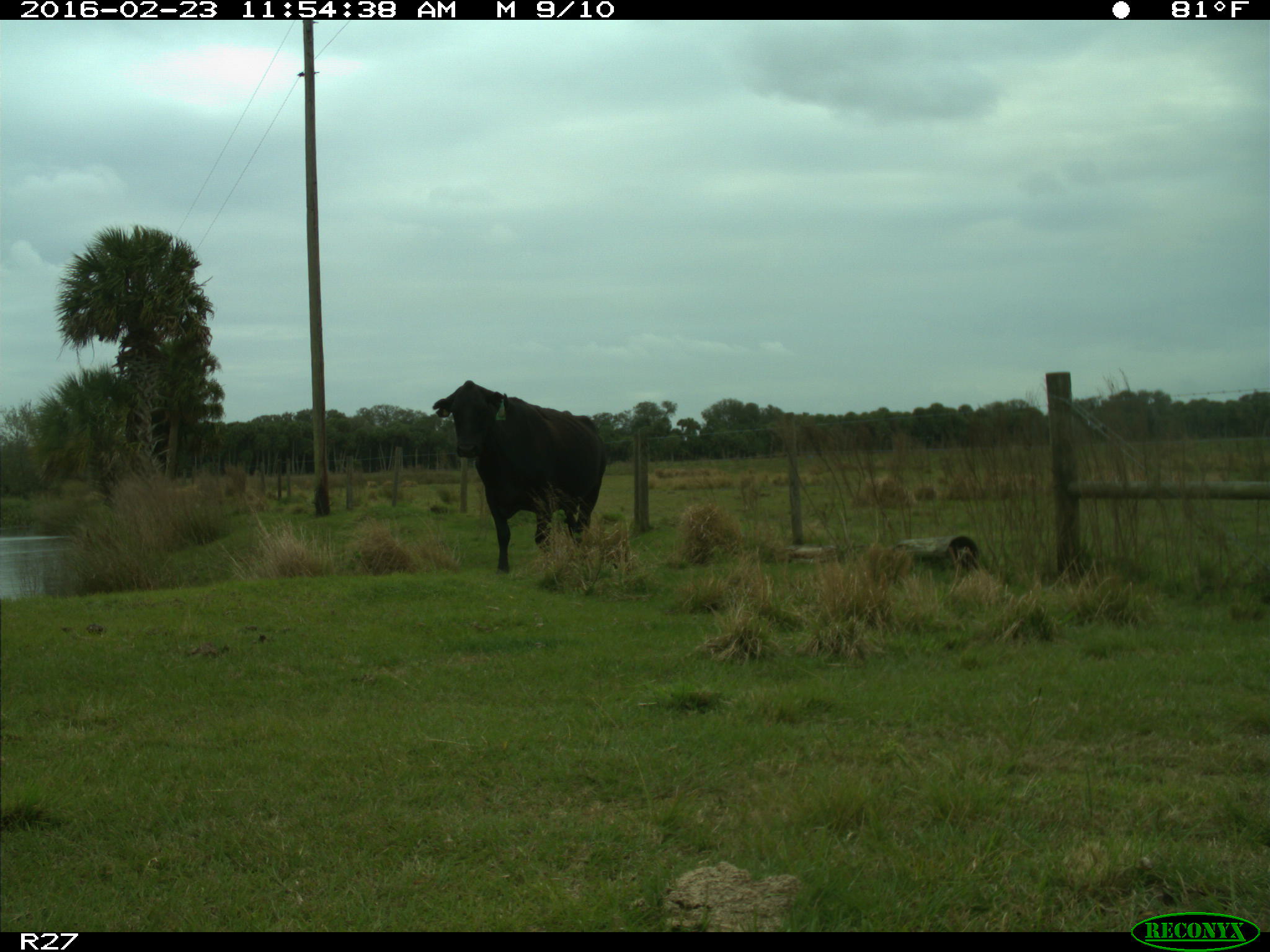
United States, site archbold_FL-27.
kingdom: Animalia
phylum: Chordata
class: Mammalia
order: Artiodactyla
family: Bovidae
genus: Bos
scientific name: Bos taurus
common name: domestic cow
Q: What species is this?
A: Bos taurus (domestic cow).